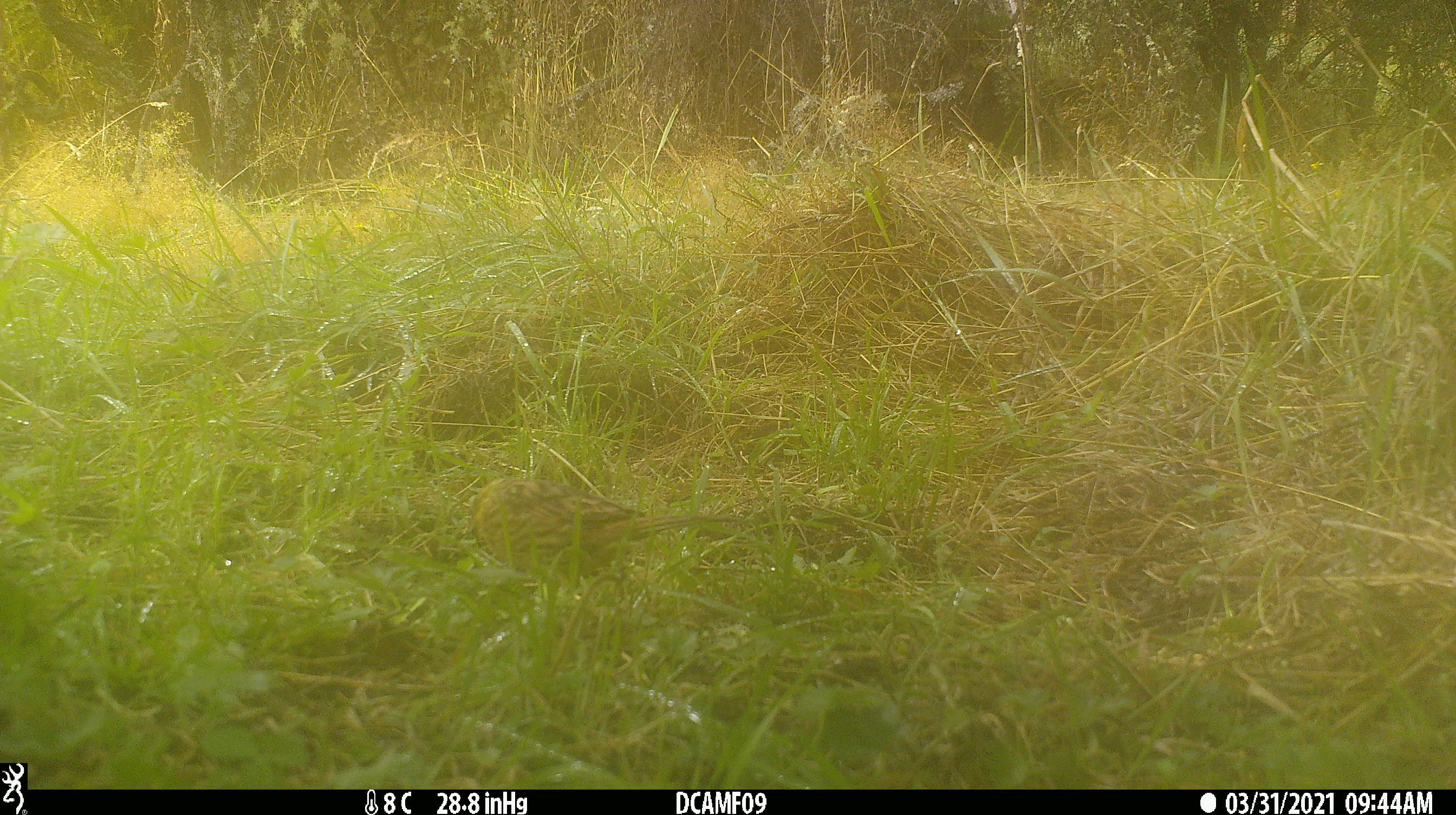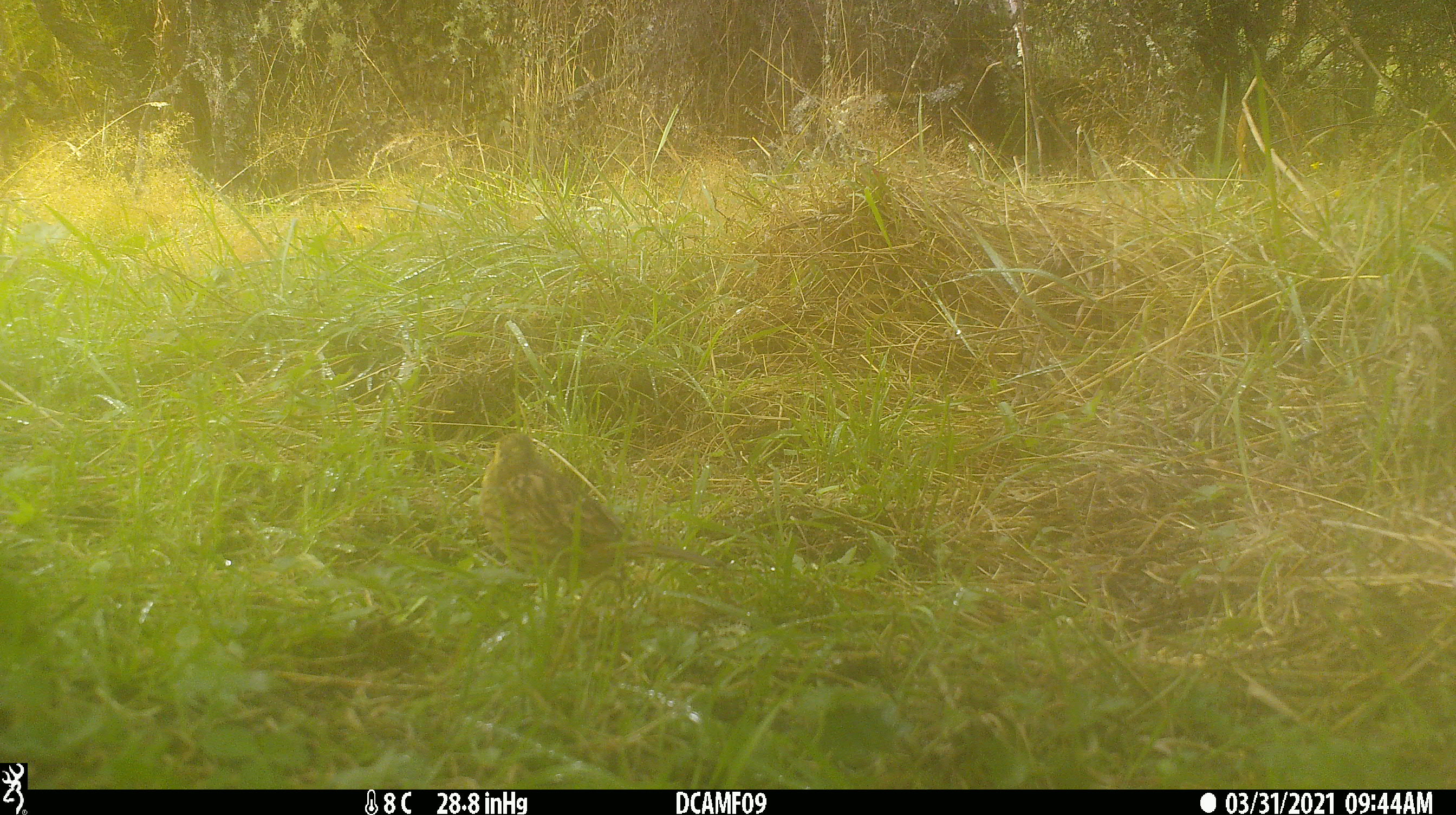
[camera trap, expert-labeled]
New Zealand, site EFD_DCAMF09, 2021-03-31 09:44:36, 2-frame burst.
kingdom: Animalia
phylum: Chordata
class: Aves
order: Passeriformes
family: Emberizidae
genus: Emberiza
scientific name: Emberiza citrinella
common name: yellowhammer